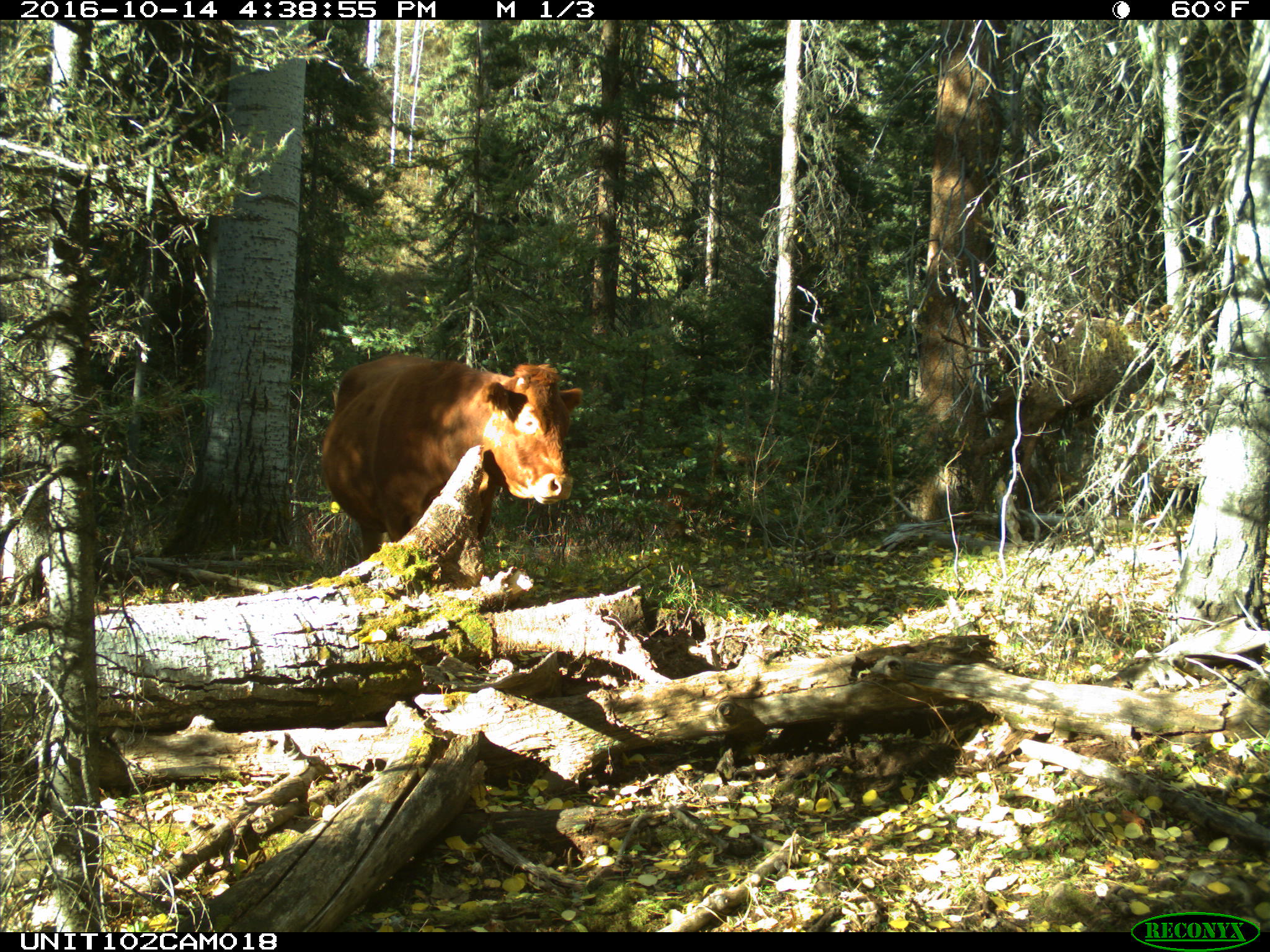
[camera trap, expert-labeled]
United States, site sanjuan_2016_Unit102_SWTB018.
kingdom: Animalia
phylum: Chordata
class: Mammalia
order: Artiodactyla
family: Bovidae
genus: Bos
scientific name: Bos taurus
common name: domestic cow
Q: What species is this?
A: Bos taurus (domestic cow).